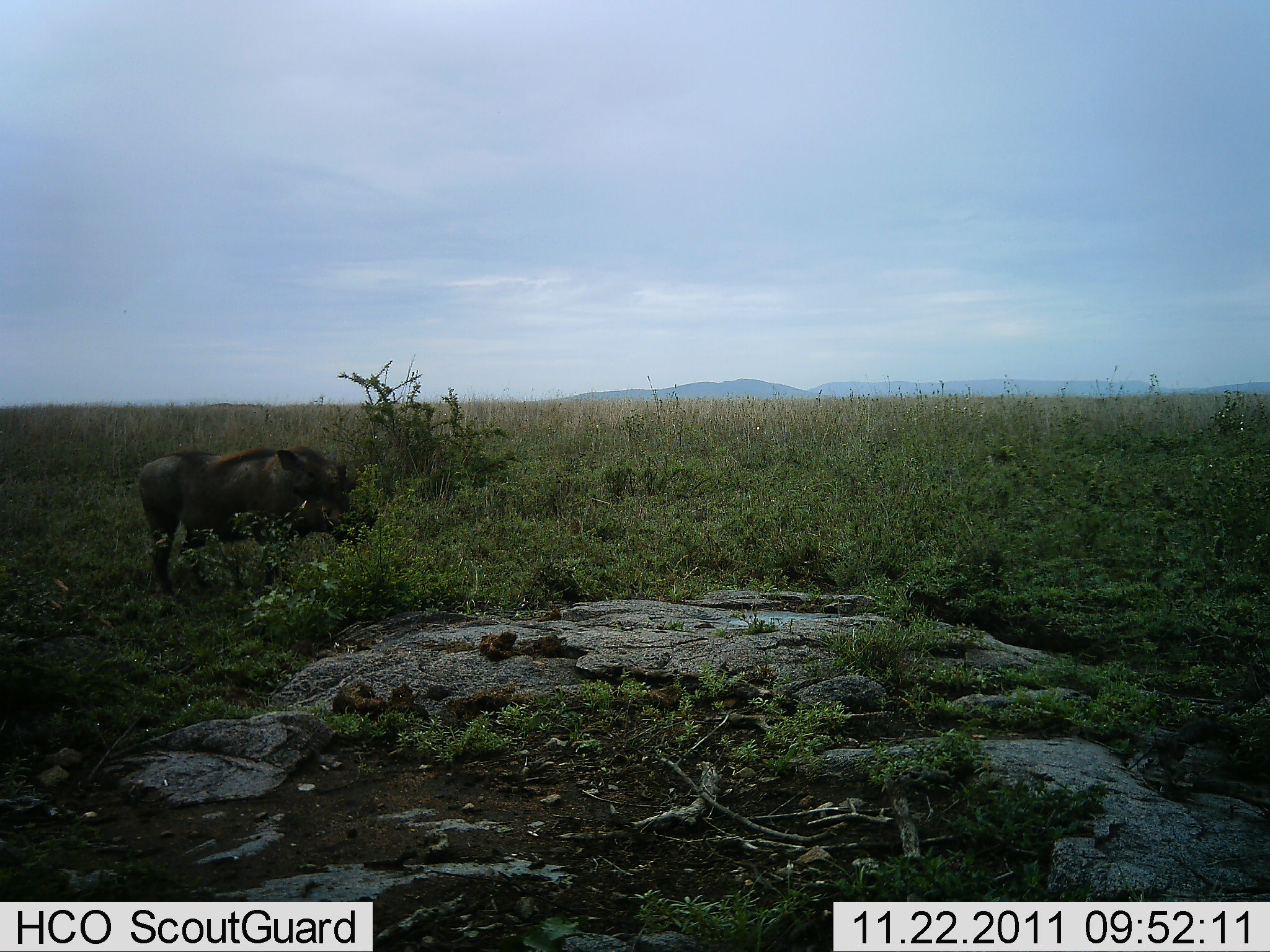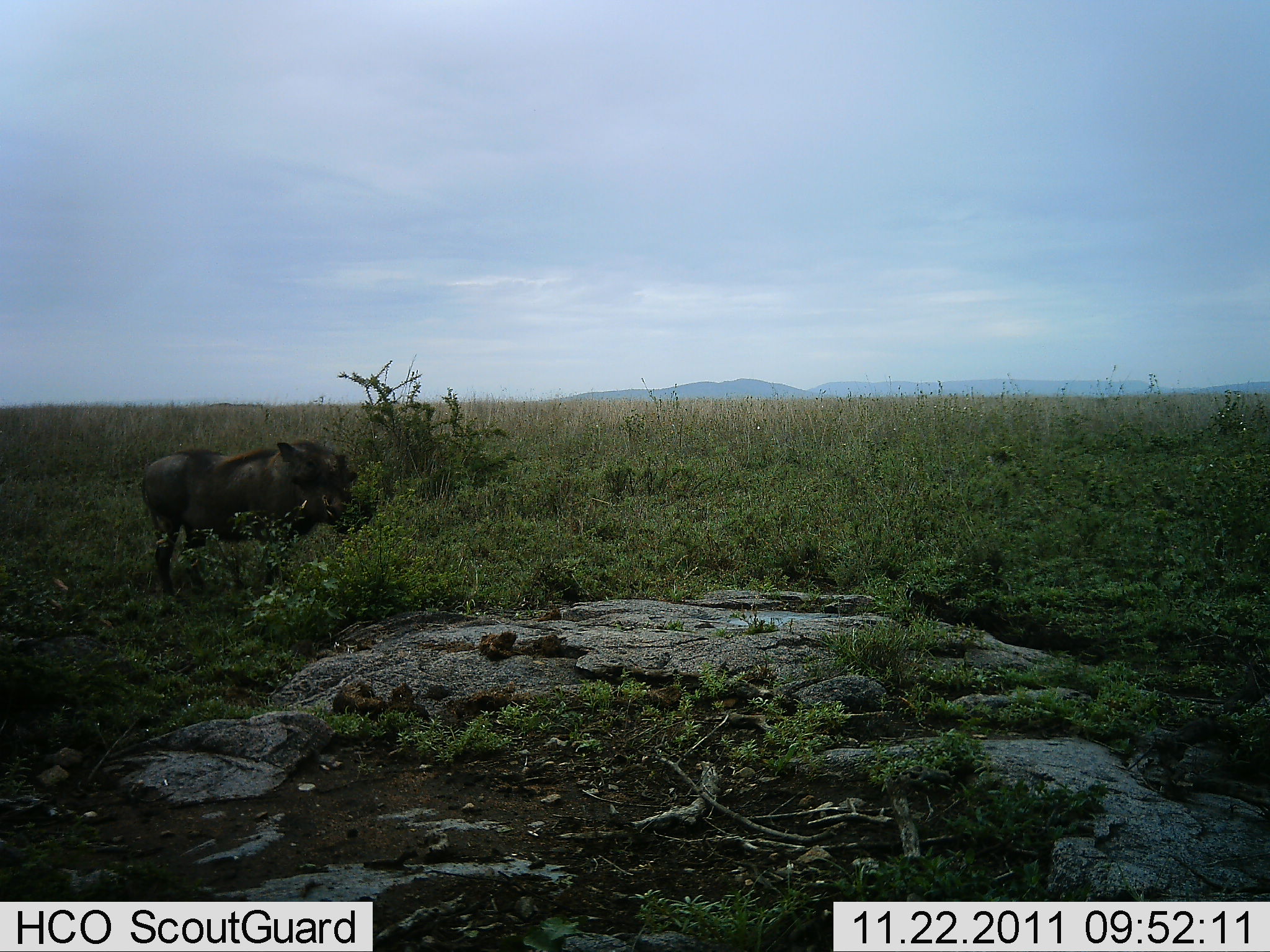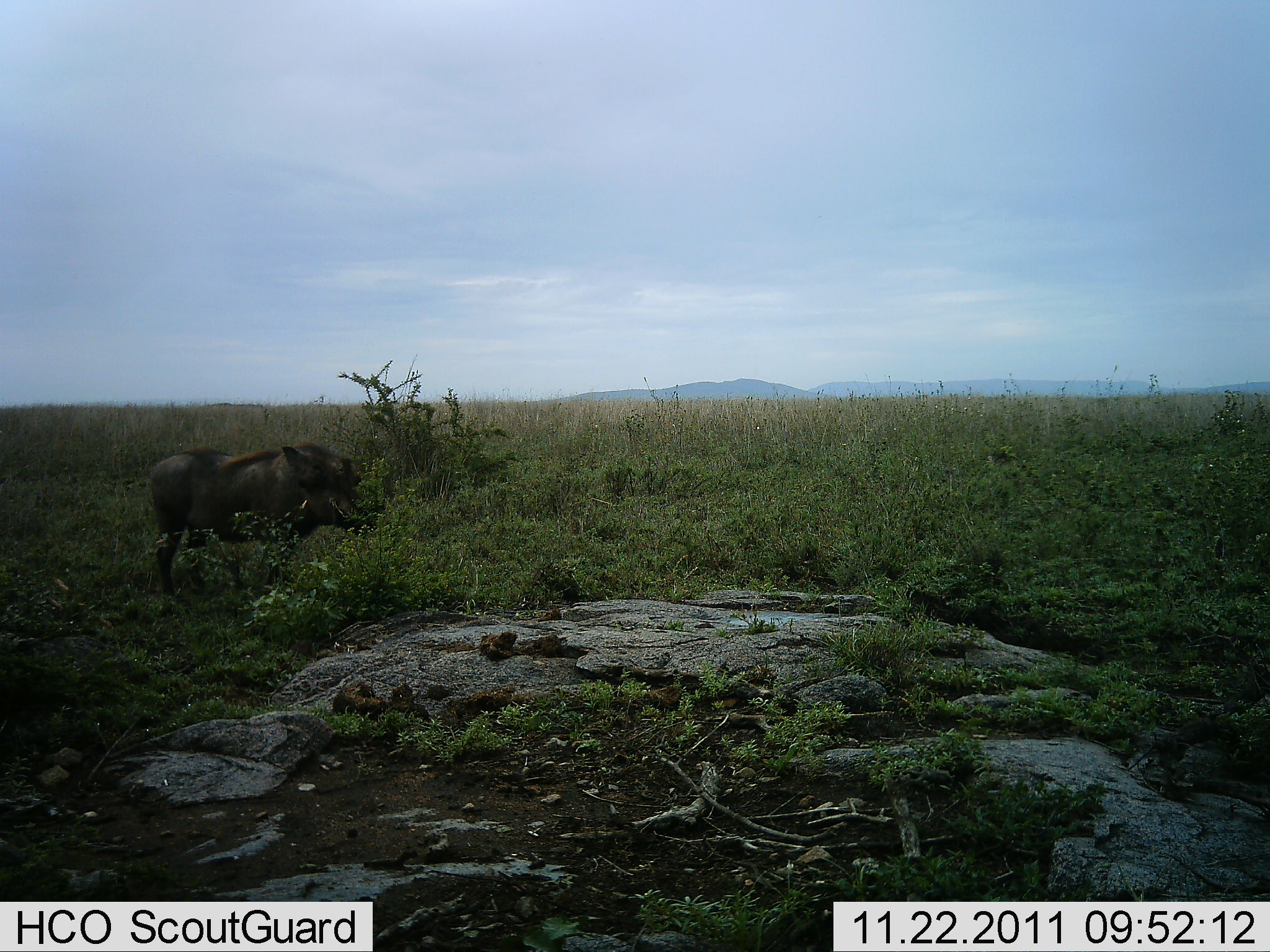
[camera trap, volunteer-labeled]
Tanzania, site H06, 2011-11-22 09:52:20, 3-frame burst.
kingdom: Animalia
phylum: Chordata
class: Mammalia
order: Artiodactyla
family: Suidae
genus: Phacochoerus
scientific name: Phacochoerus africanus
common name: warthog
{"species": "warthog (Phacochoerus africanus)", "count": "1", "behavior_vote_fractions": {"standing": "30%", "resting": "0%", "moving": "10%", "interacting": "0%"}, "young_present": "0%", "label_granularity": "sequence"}